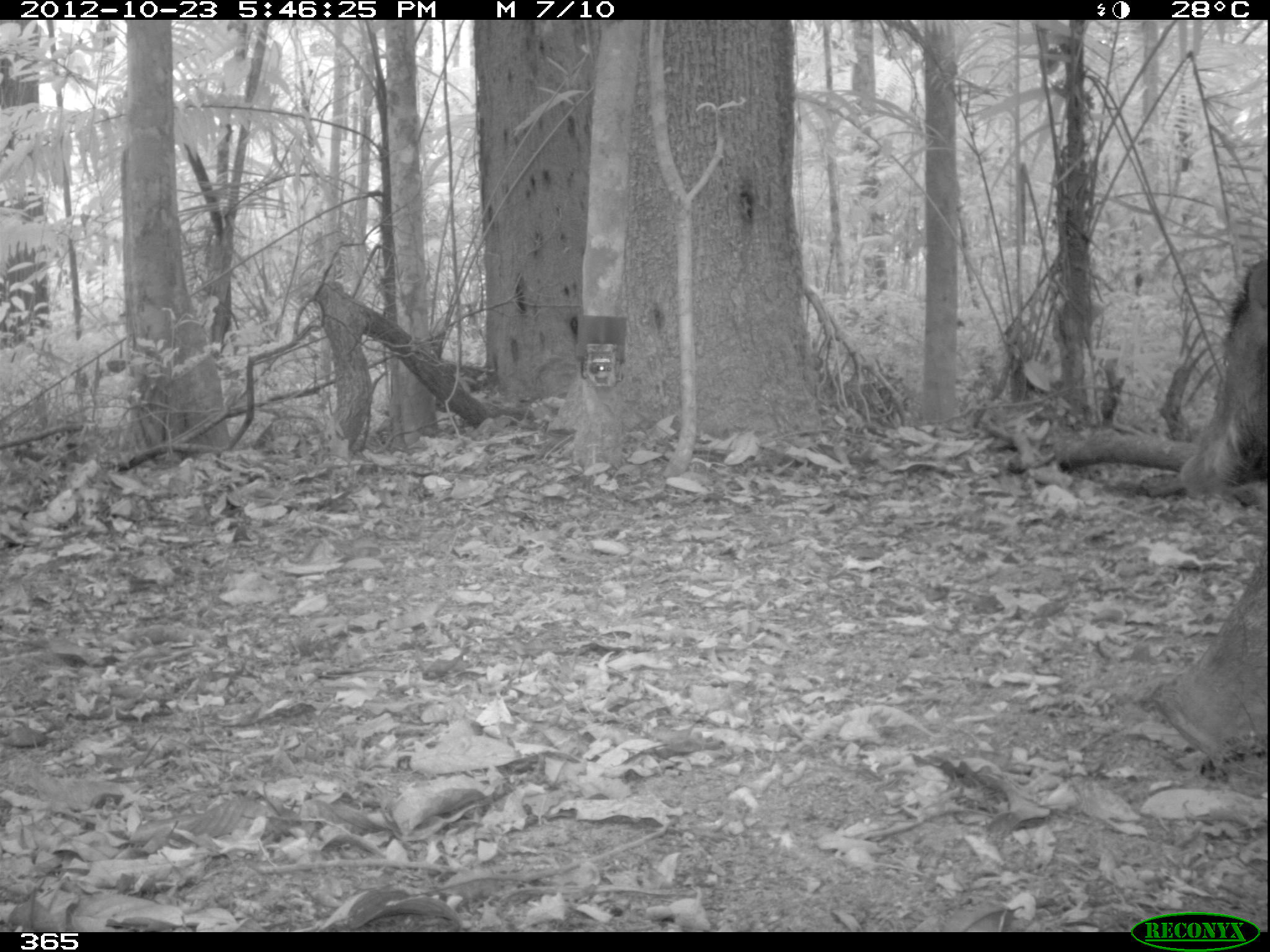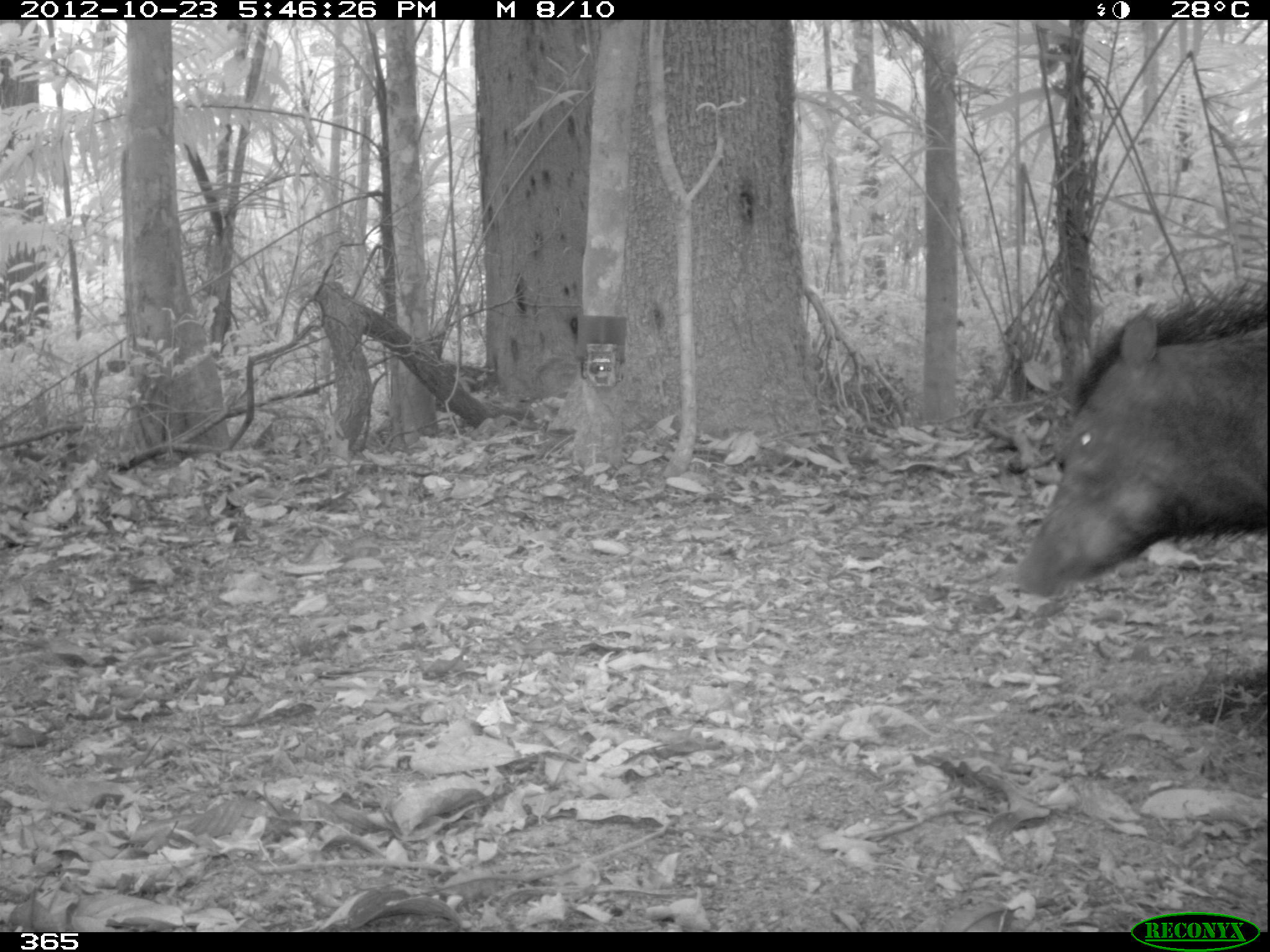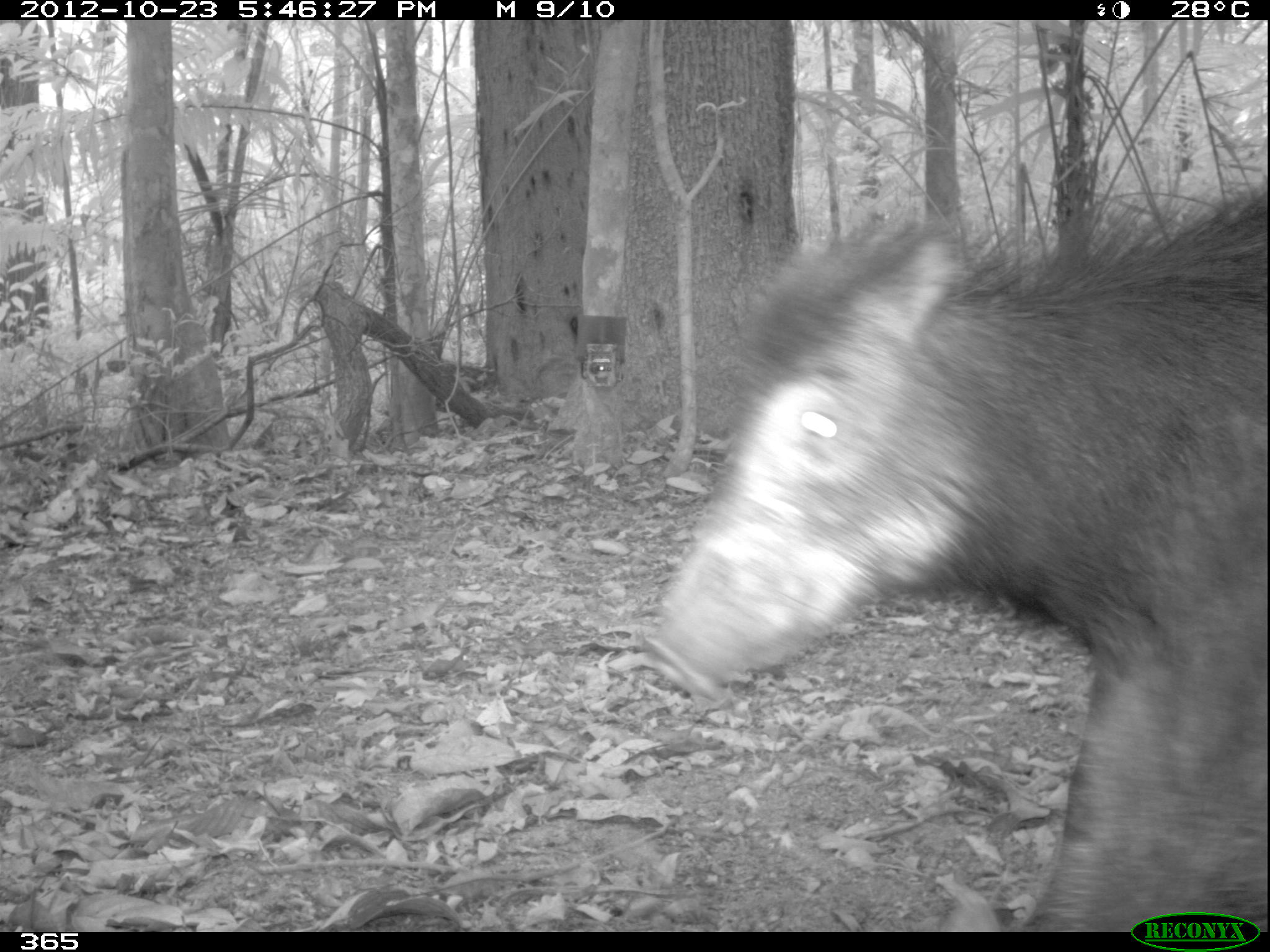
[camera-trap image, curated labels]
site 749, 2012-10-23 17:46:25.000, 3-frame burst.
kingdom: Animalia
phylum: Chordata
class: Mammalia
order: Artiodactyla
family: Tayassuidae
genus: Tayassu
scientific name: Tayassu pecari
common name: white-lipped peccary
Tayassu pecari (white-lipped peccary).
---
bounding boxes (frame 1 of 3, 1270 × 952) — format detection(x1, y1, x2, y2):
tayassu pecari: detection(1152, 257, 1270, 498); detection(1153, 535, 1270, 753)